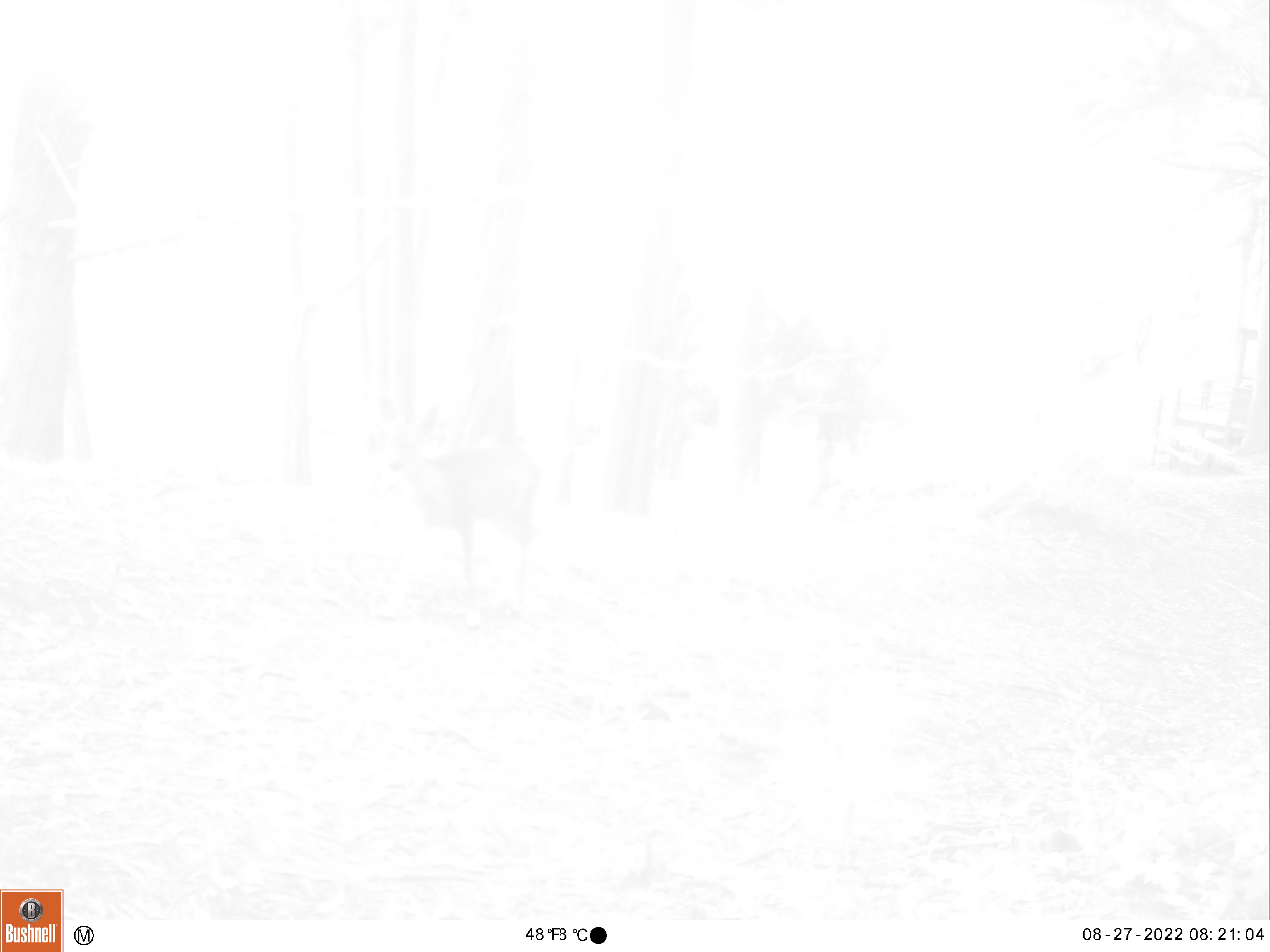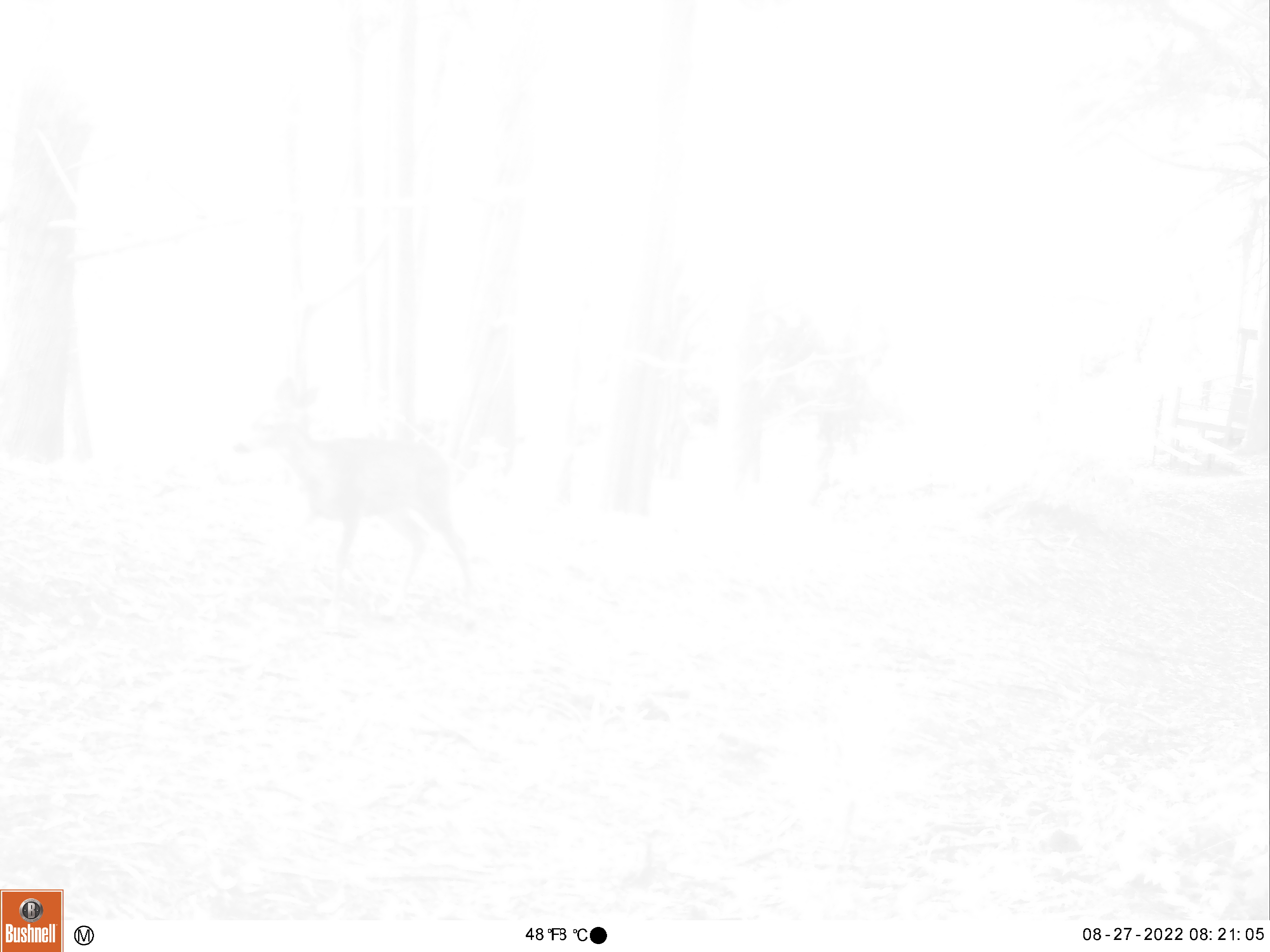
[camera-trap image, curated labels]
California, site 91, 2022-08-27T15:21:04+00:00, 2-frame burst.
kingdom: Animalia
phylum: Chordata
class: Mammalia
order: Artiodactyla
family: Cervidae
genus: Odocoileus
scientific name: Odocoileus hemionus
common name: mule deer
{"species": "mule deer (Odocoileus hemionus)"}